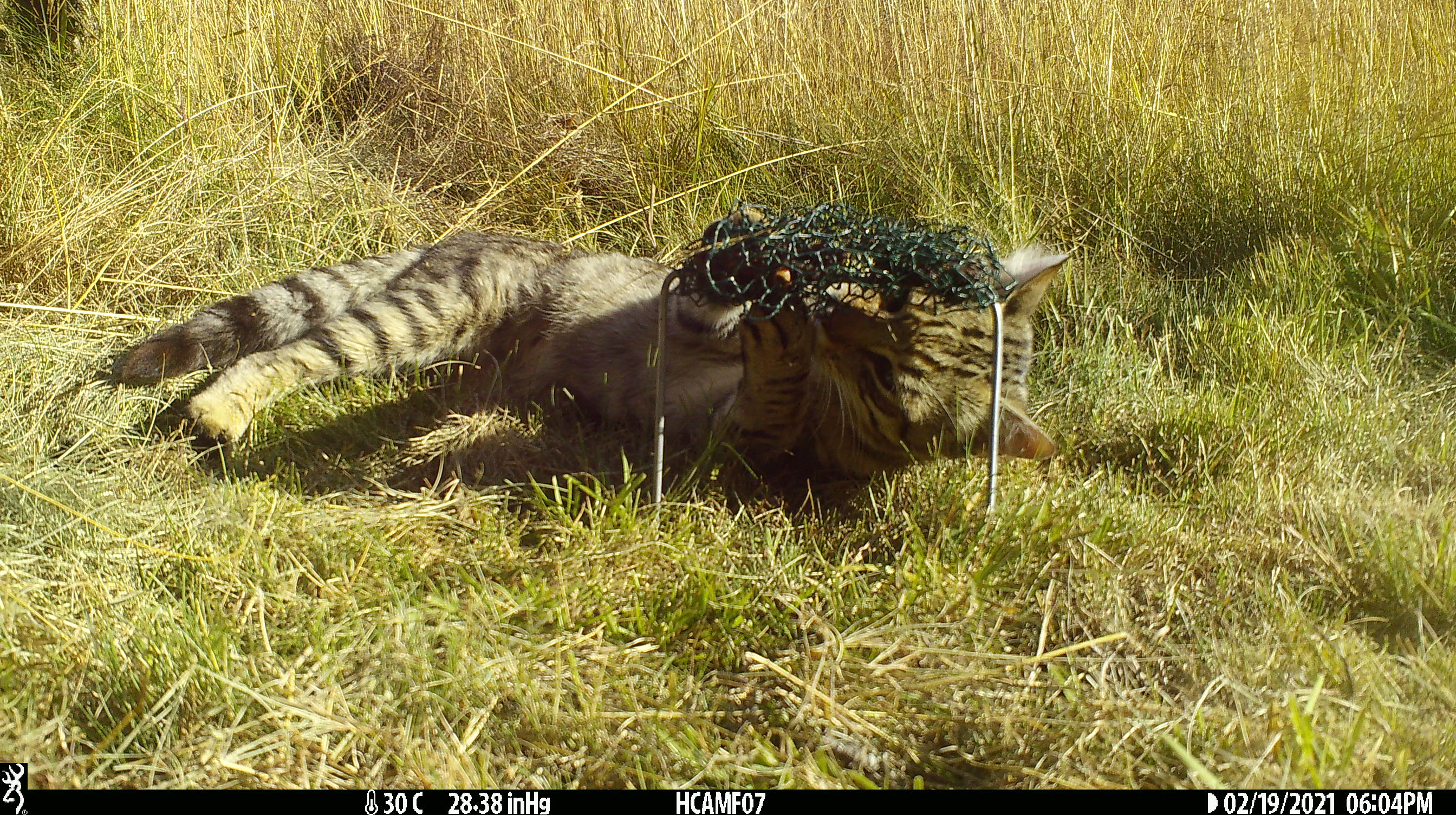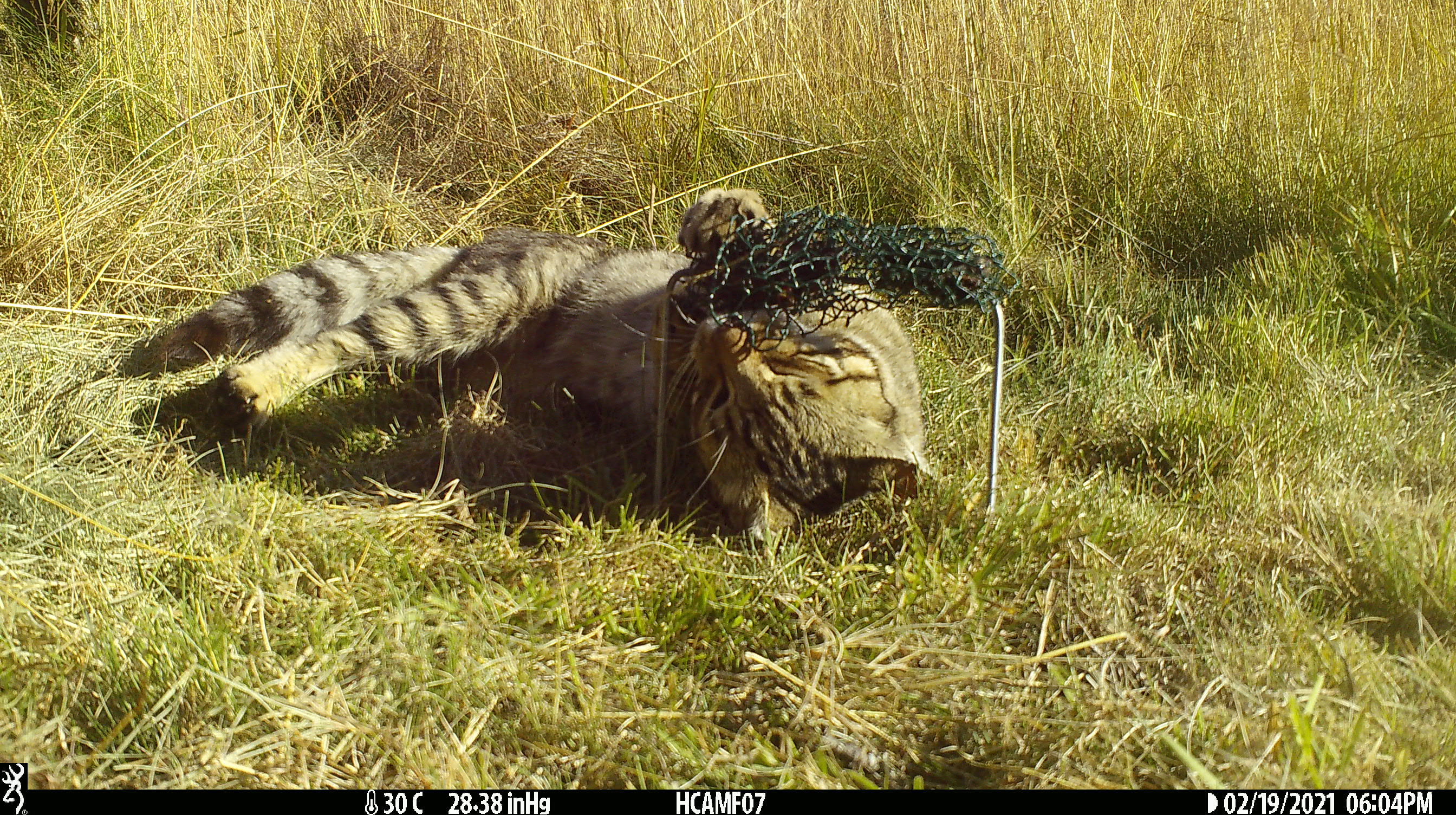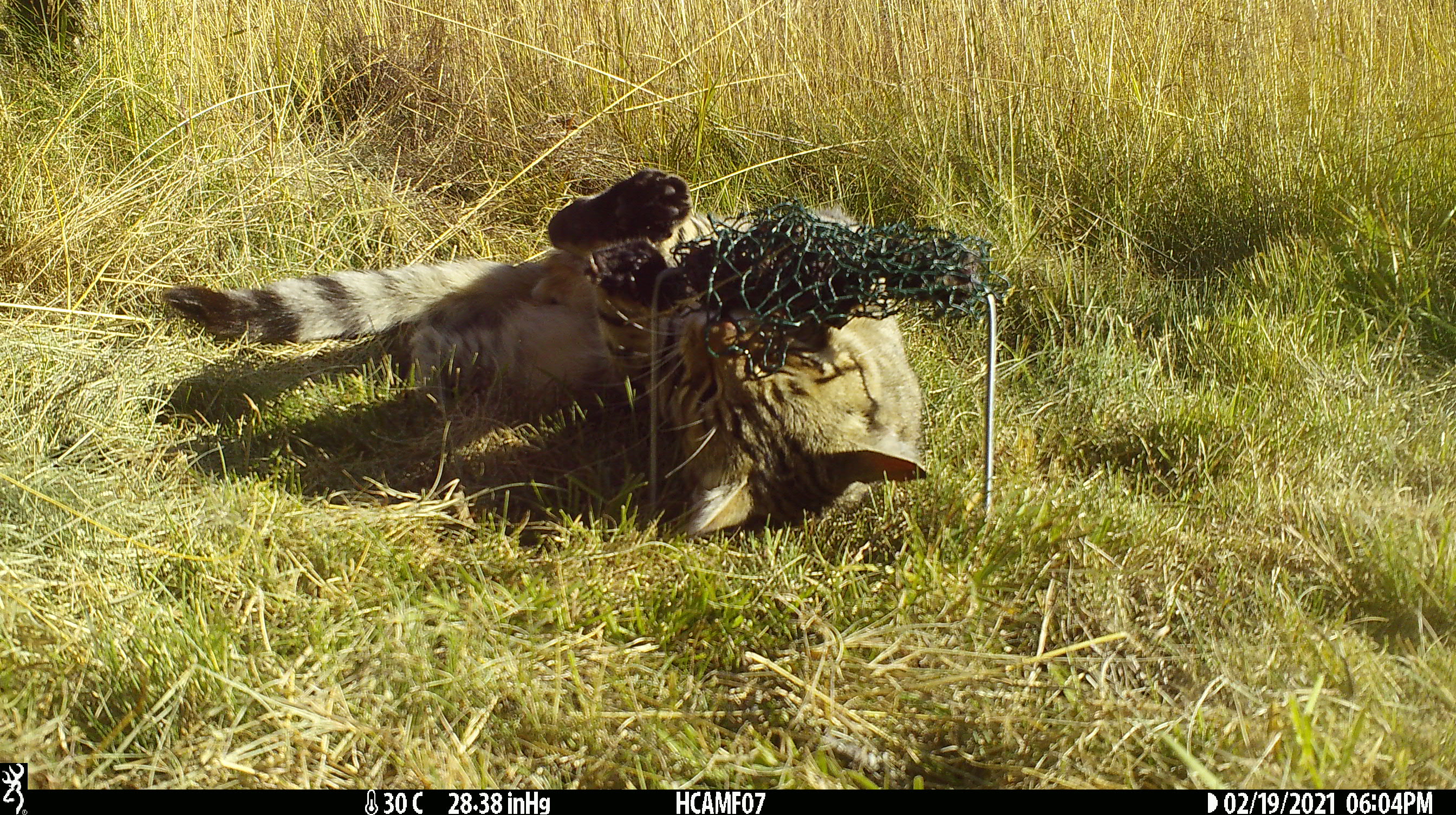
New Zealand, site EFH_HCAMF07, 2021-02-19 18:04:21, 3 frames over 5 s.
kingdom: Animalia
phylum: Chordata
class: Mammalia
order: Carnivora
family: Felidae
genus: Felis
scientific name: Felis catus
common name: domestic cat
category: cat